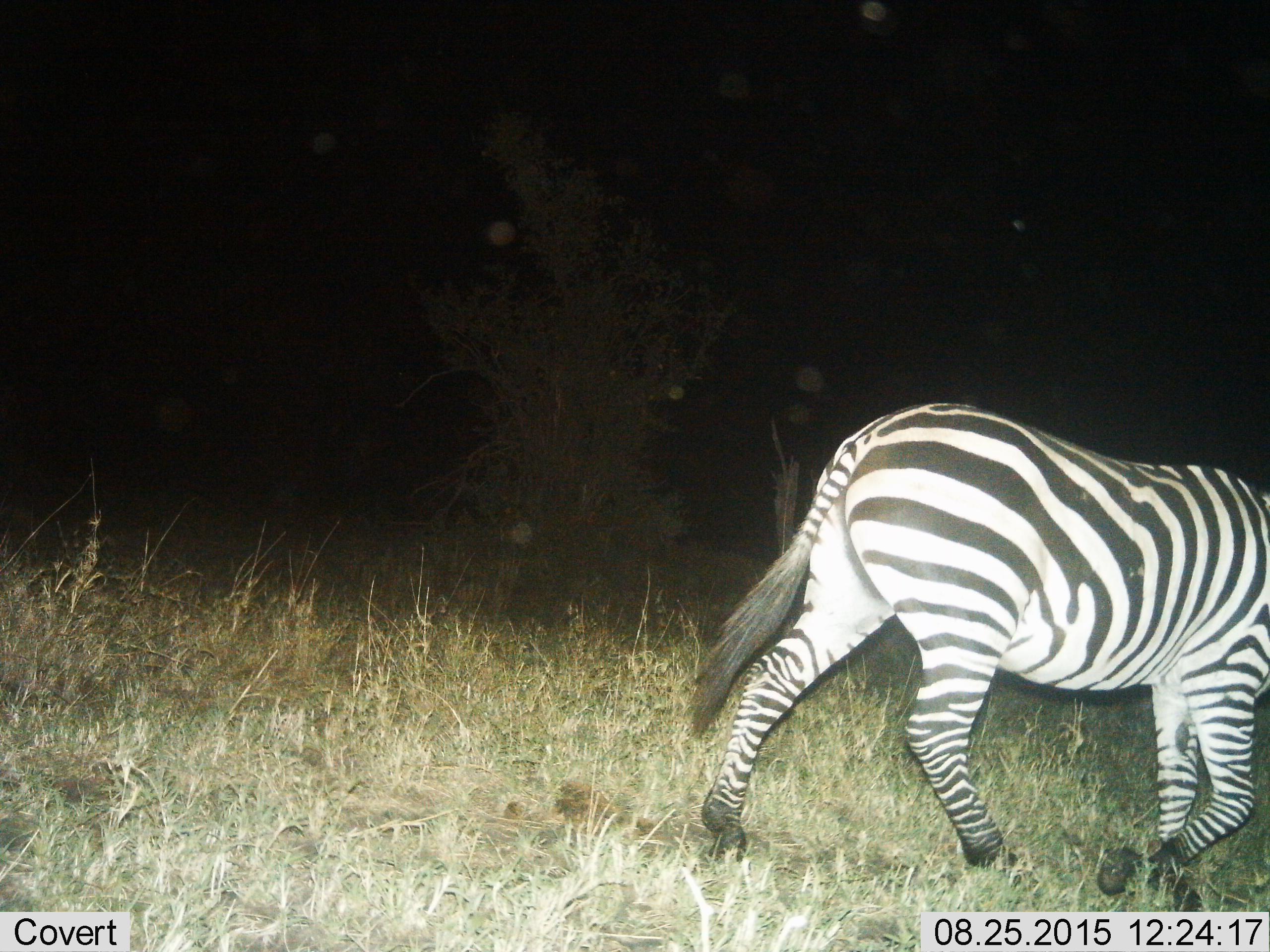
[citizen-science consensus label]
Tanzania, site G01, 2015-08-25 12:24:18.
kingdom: Animalia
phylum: Chordata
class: Mammalia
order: Perissodactyla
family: Equidae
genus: Equus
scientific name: Equus quagga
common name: plains zebra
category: zebra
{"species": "zebra (plains zebra) (Equus quagga)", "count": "1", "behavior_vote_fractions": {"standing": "11%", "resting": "0%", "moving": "89%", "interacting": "0%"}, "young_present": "0%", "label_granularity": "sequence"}